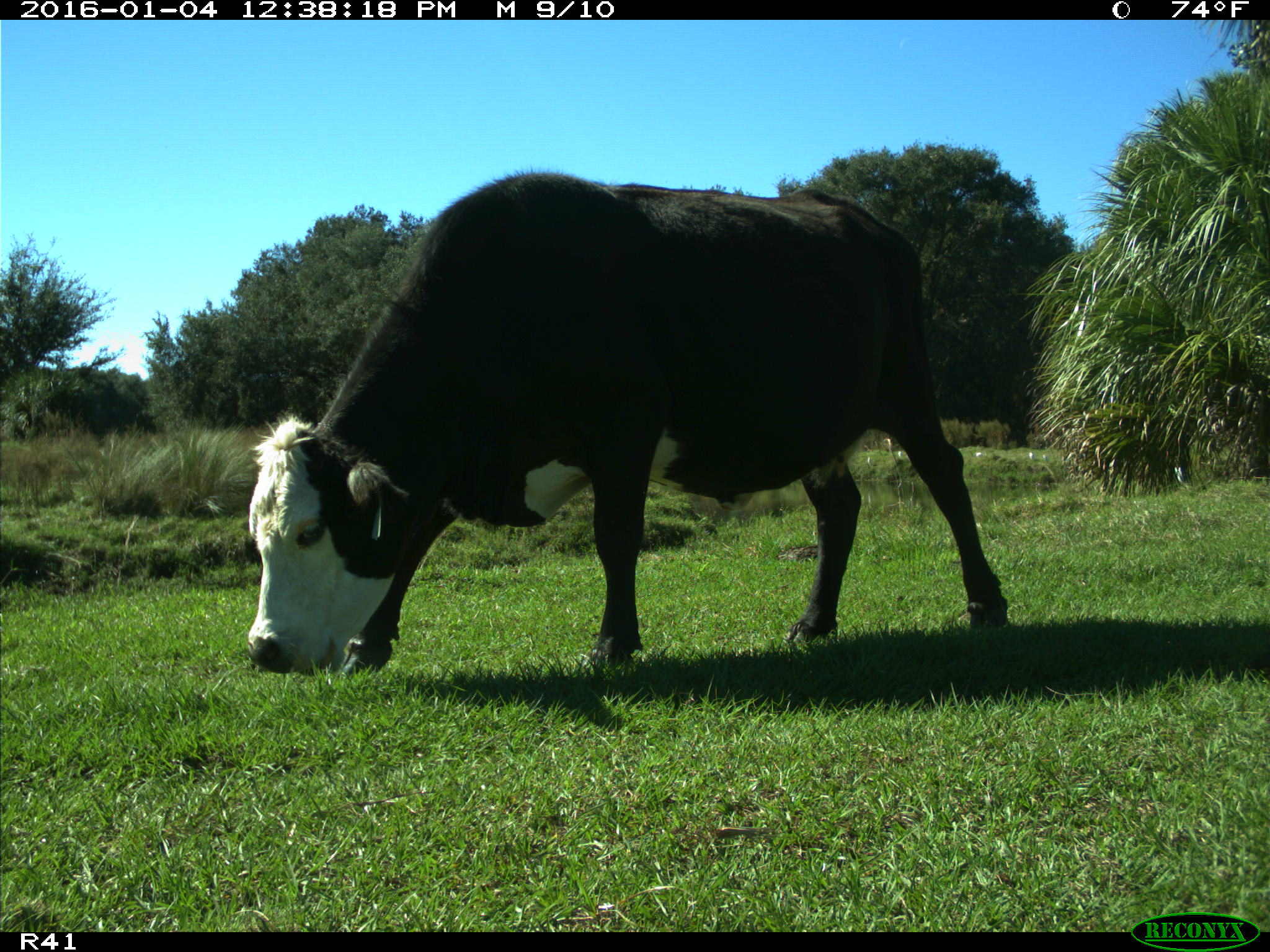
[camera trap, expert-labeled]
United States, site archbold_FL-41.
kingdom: Animalia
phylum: Chordata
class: Mammalia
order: Artiodactyla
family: Bovidae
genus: Bos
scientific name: Bos taurus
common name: domestic cow